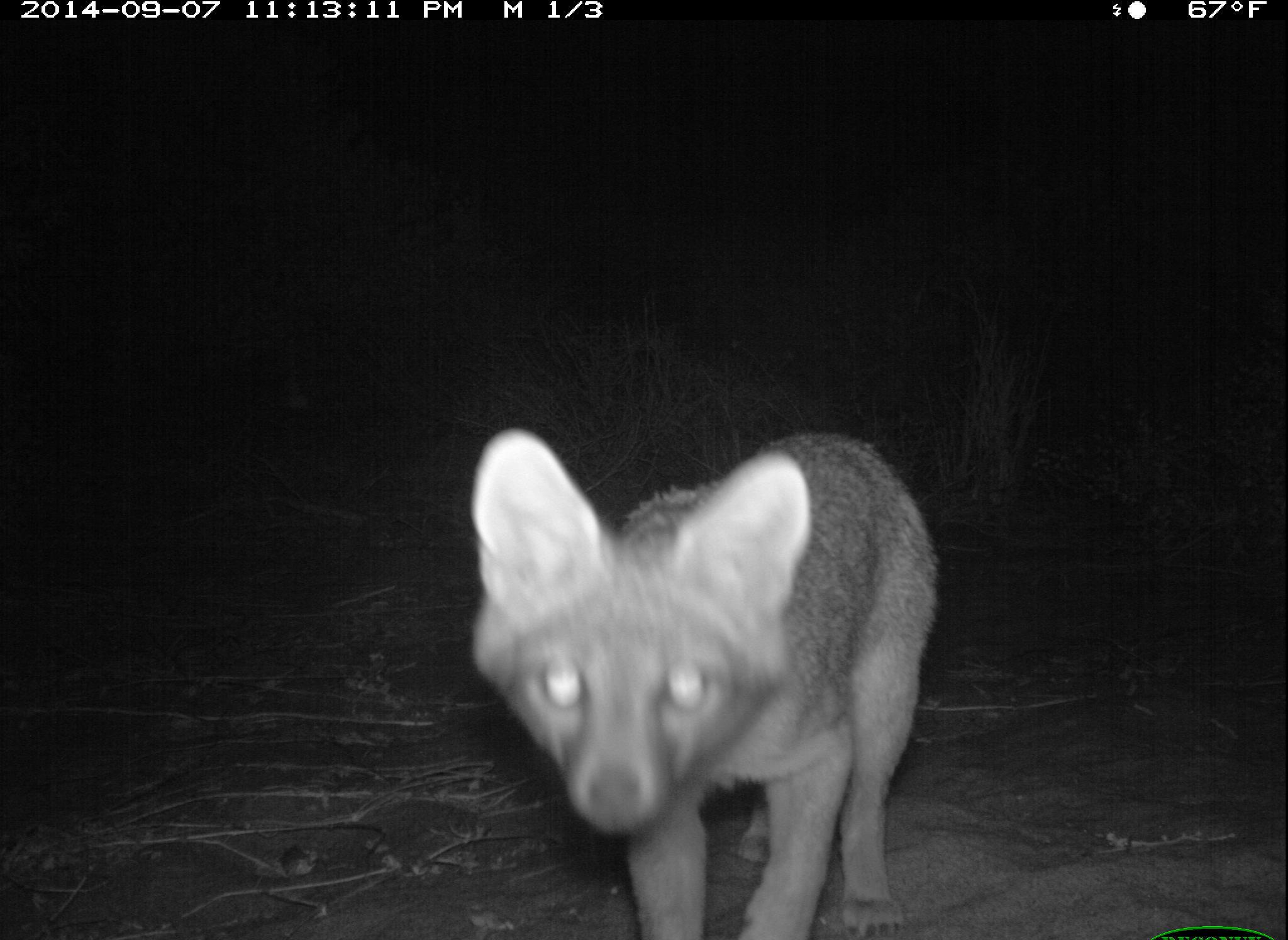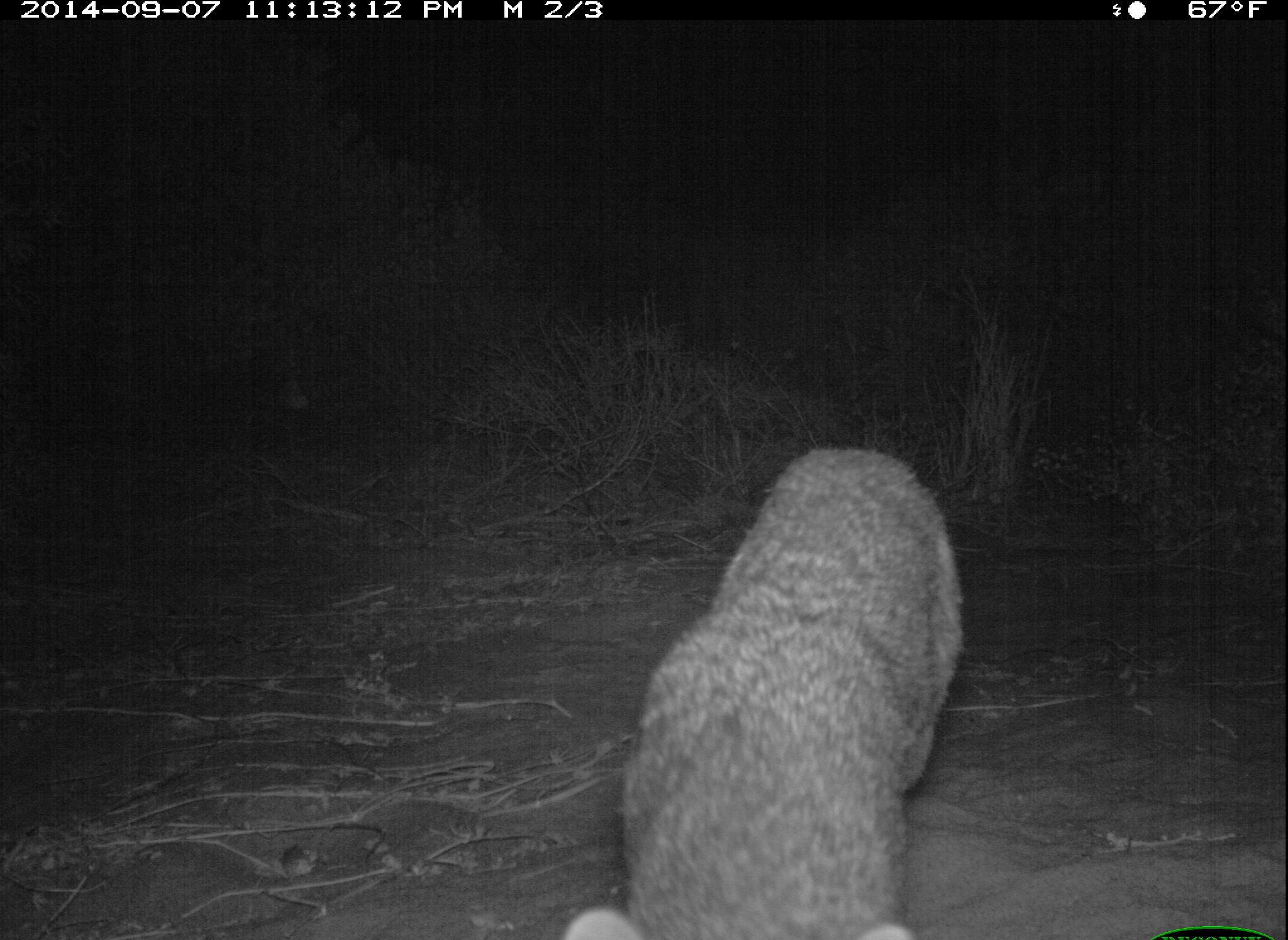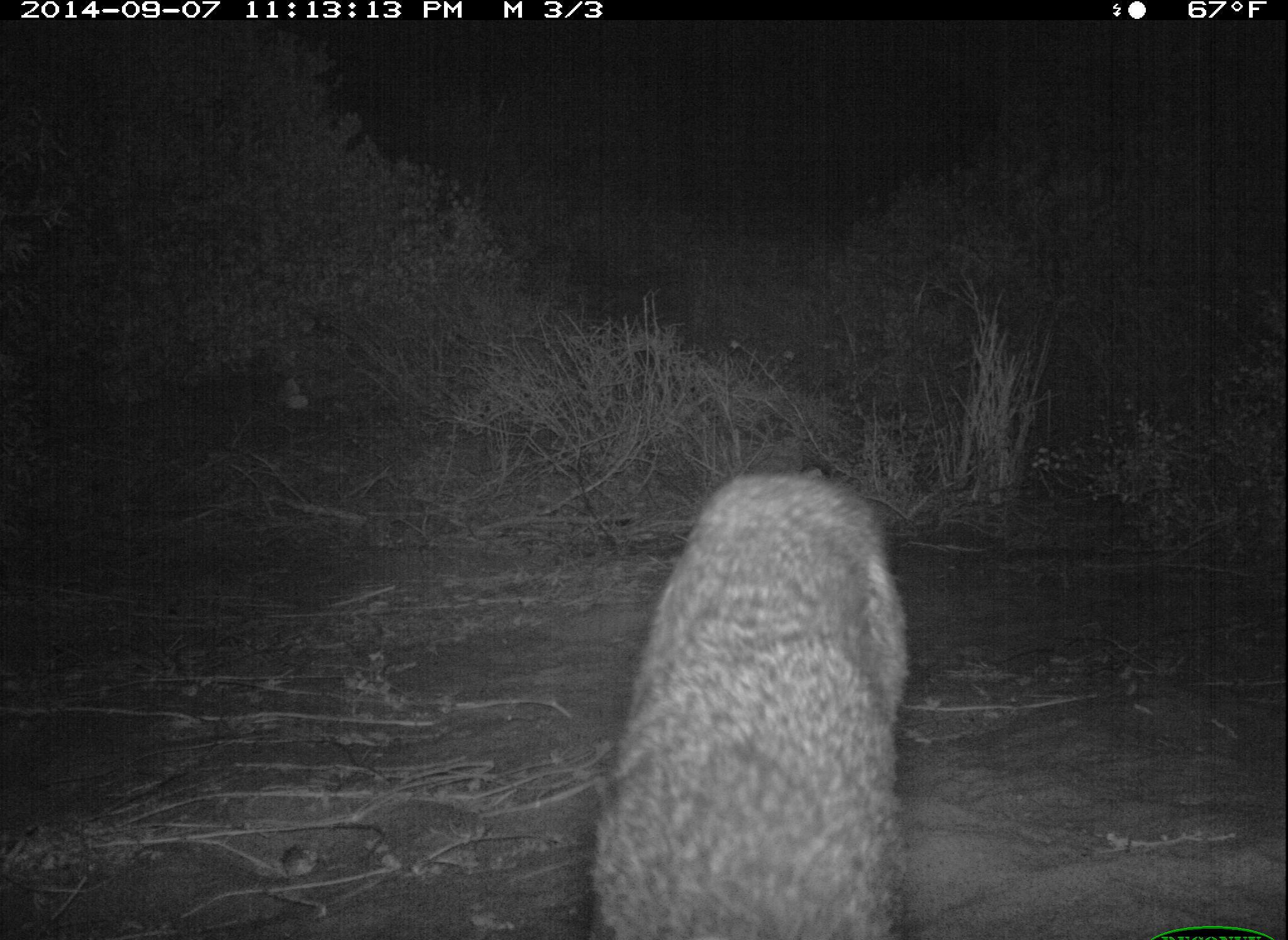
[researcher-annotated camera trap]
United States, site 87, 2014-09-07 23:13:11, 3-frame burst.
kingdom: Animalia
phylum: Chordata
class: Mammalia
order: Carnivora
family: Canidae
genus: Urocyon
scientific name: Urocyon cinereoargenteus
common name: gray fox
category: fox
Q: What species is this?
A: Fox (gray fox) (Urocyon cinereoargenteus).